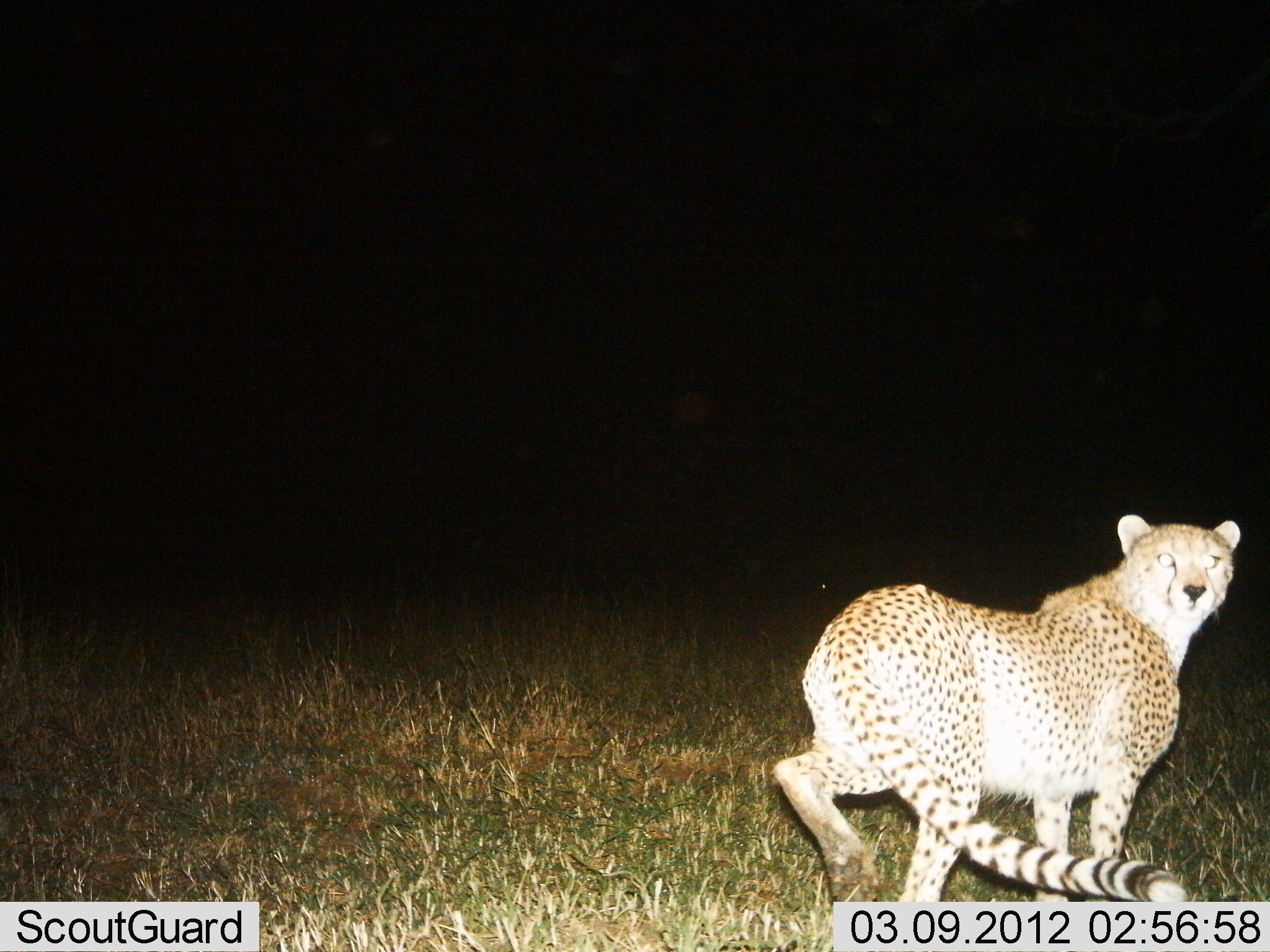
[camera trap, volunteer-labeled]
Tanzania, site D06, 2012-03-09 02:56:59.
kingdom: Animalia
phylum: Chordata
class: Mammalia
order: Carnivora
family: Felidae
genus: Acinonyx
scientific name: Acinonyx jubatus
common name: cheetah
Cheetah (Acinonyx jubatus), count 1. Behavior (volunteer vote fractions): standing 14%, resting 0%, moving 82%, interacting 5%. Young present (vote fraction): 0%. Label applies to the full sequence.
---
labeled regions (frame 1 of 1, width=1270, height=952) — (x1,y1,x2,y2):
animal: (773,515,1241,900)